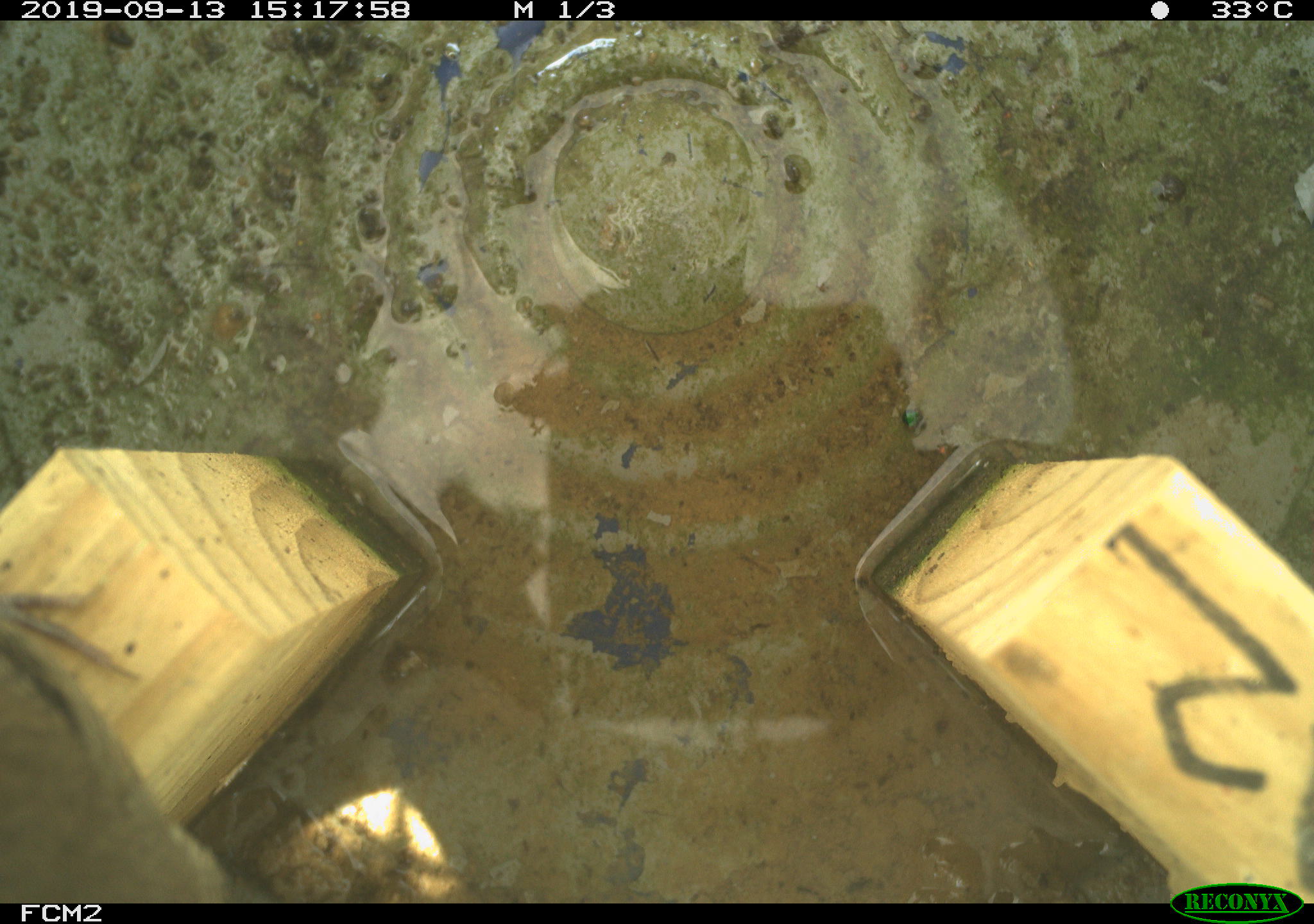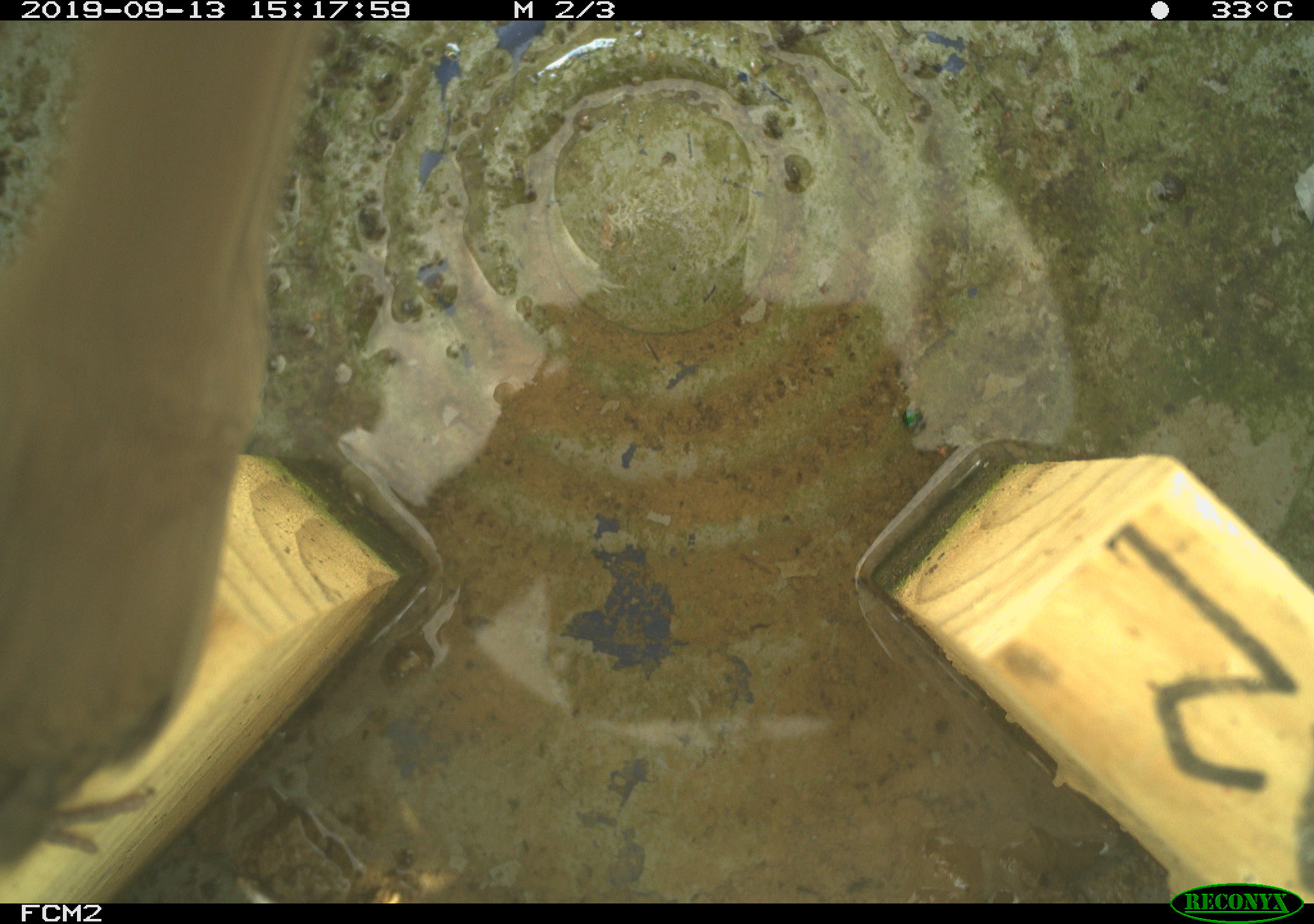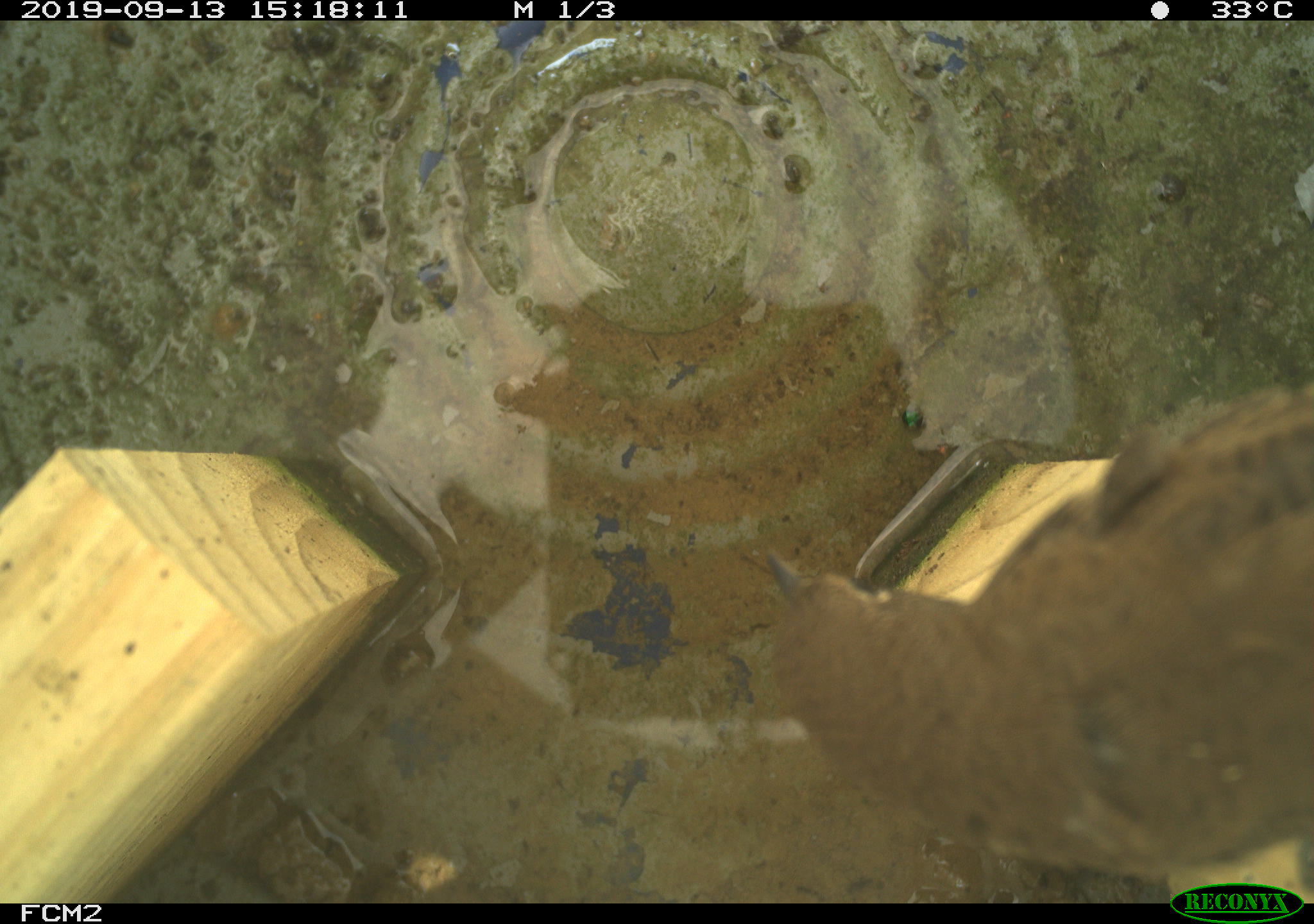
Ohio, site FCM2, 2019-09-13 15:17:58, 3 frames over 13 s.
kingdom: Animalia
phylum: Chordata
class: Aves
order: Passeriformes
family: Troglodytidae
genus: Troglodytes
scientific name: Troglodytes aedon aedon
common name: northern house wren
Northern house wren (Troglodytes aedon aedon).